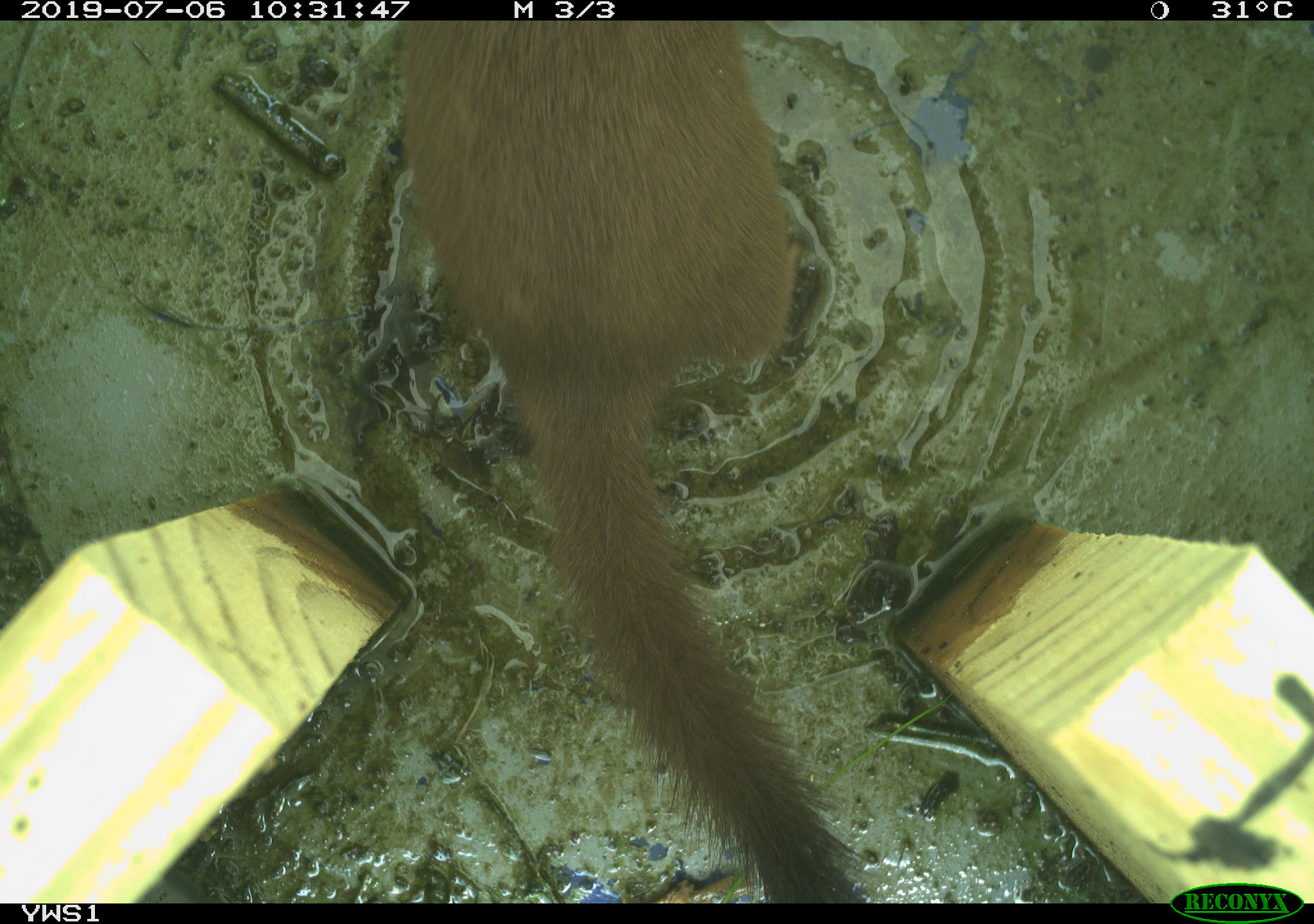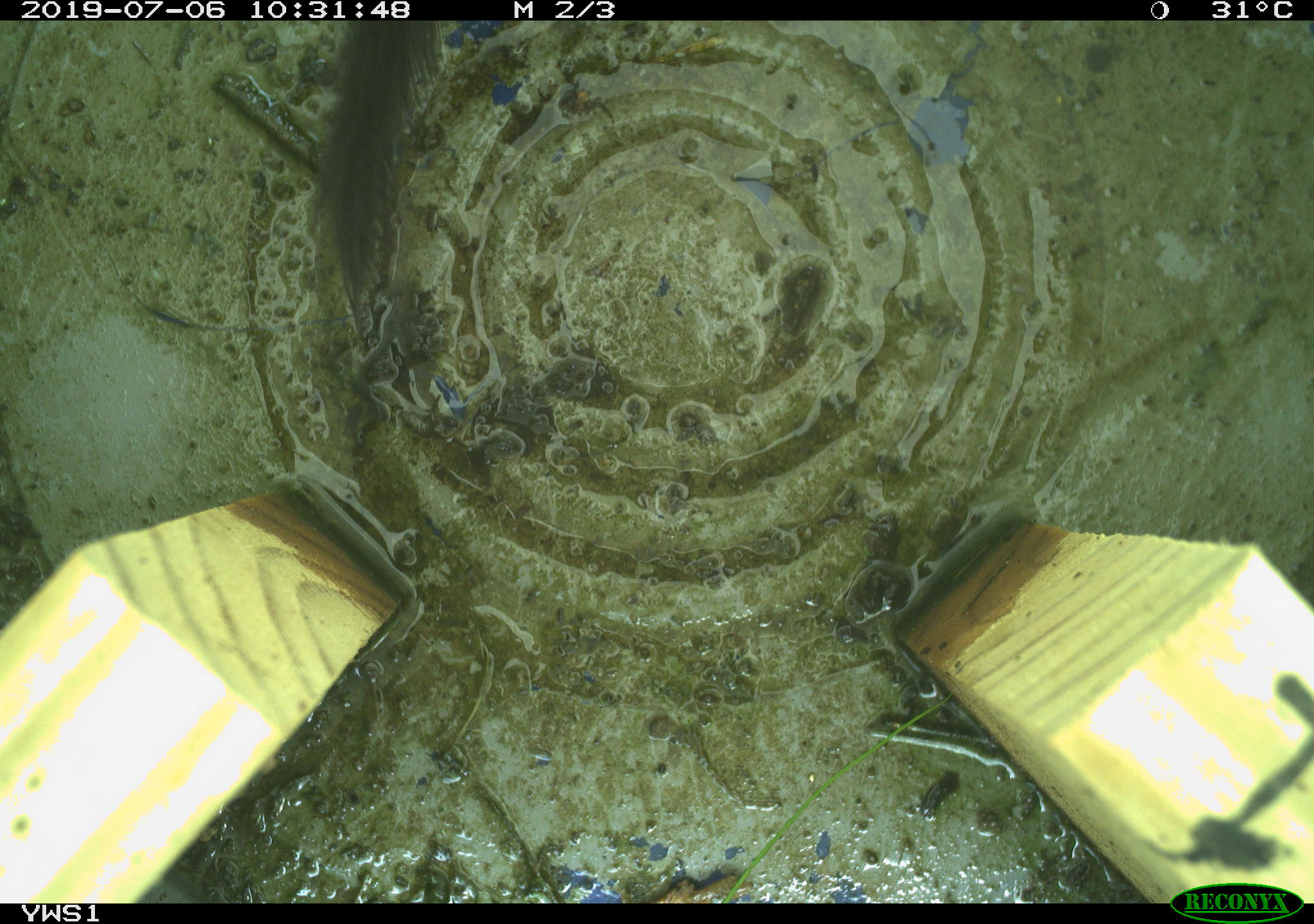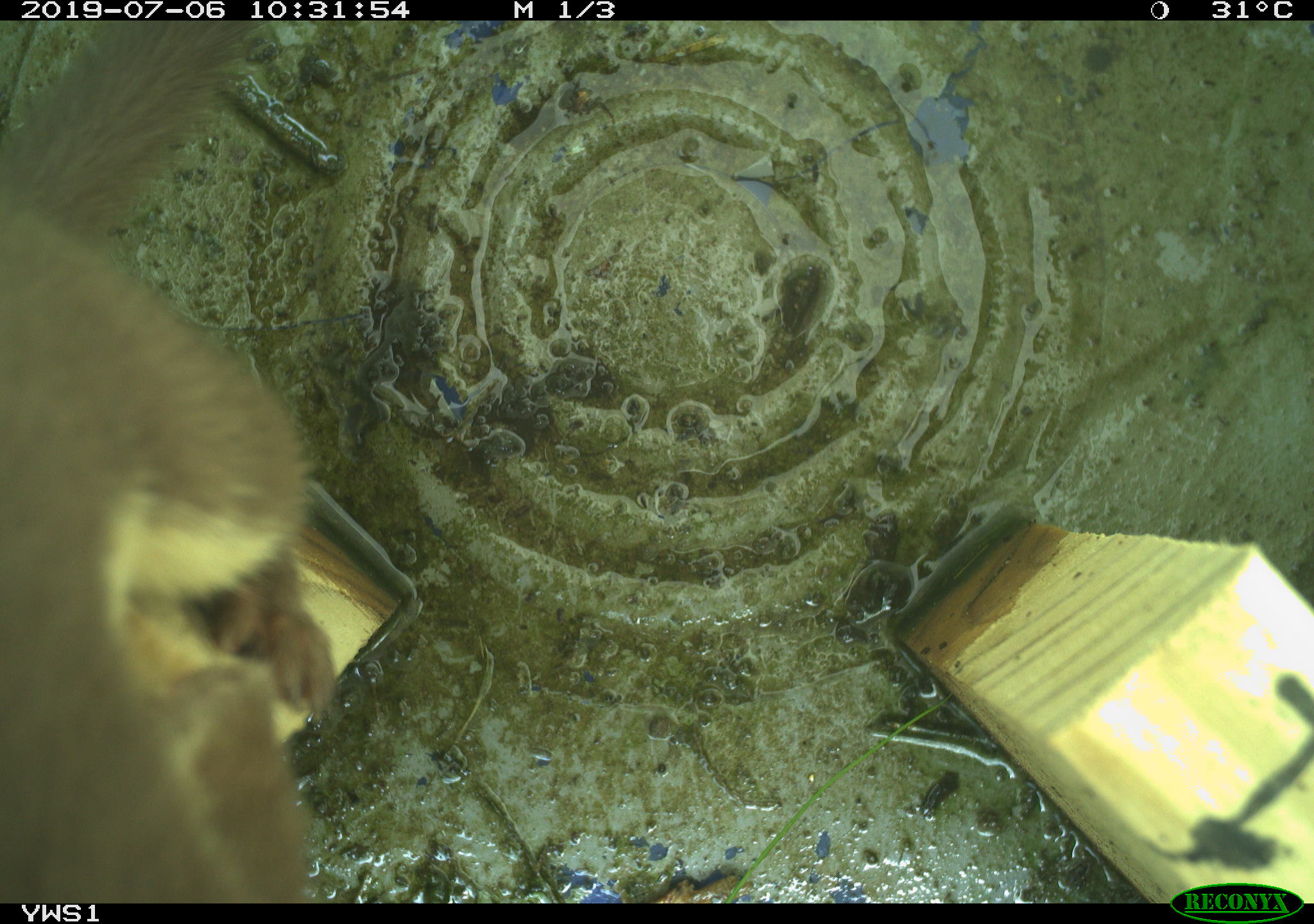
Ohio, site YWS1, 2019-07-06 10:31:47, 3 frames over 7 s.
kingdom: Animalia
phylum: Chordata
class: Mammalia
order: Carnivora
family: Mustelidae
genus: Neogale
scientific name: Neogale frenata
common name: long-tailed weasel